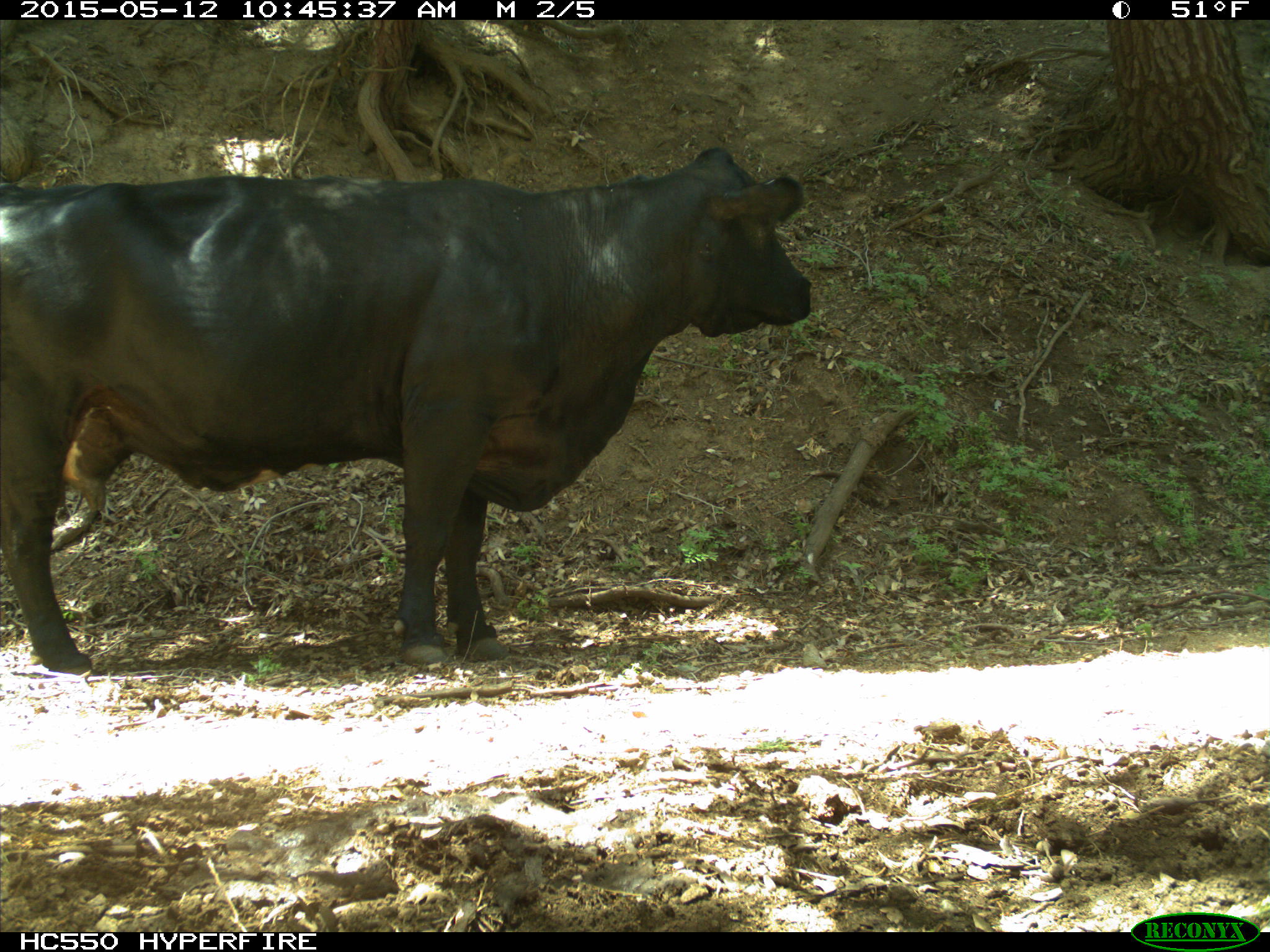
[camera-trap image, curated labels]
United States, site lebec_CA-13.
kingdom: Animalia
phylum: Chordata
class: Mammalia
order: Artiodactyla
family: Bovidae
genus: Bos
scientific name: Bos taurus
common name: domestic cow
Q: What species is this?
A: Bos taurus (domestic cow).